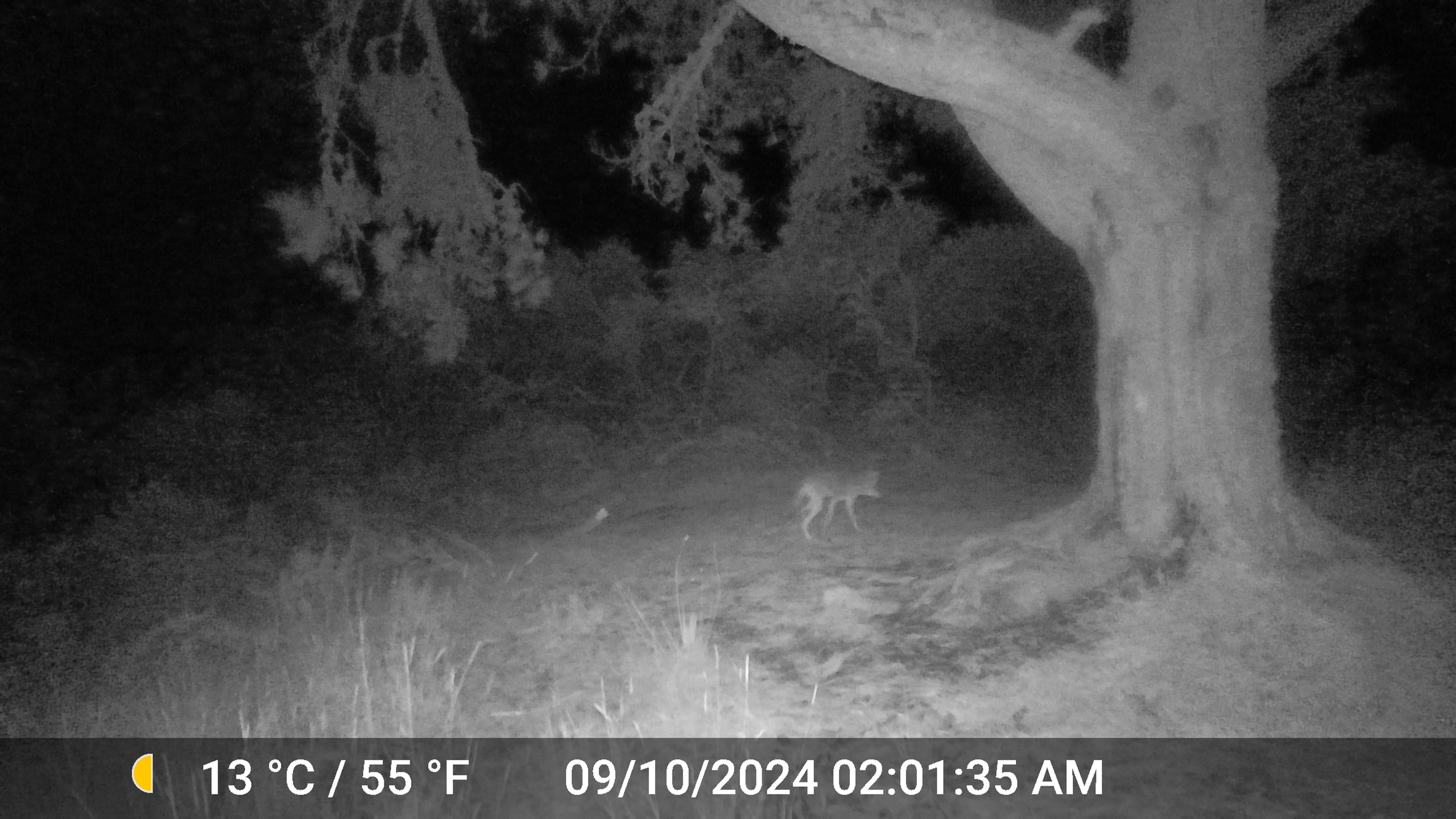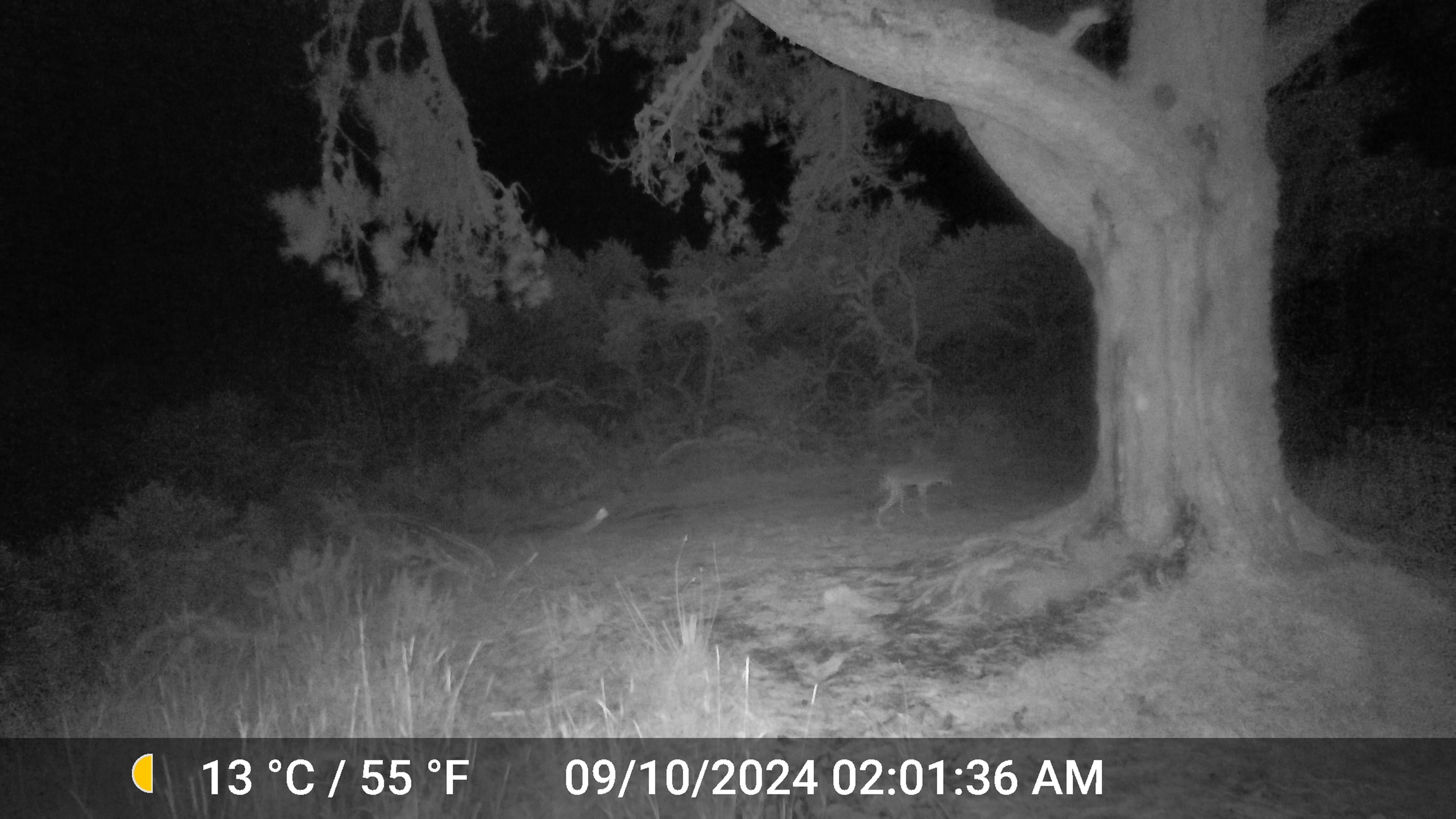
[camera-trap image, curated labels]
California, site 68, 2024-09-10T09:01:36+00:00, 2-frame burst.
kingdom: Animalia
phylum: Chordata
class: Mammalia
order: Carnivora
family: Canidae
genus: Canis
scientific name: Canis latrans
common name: coyote